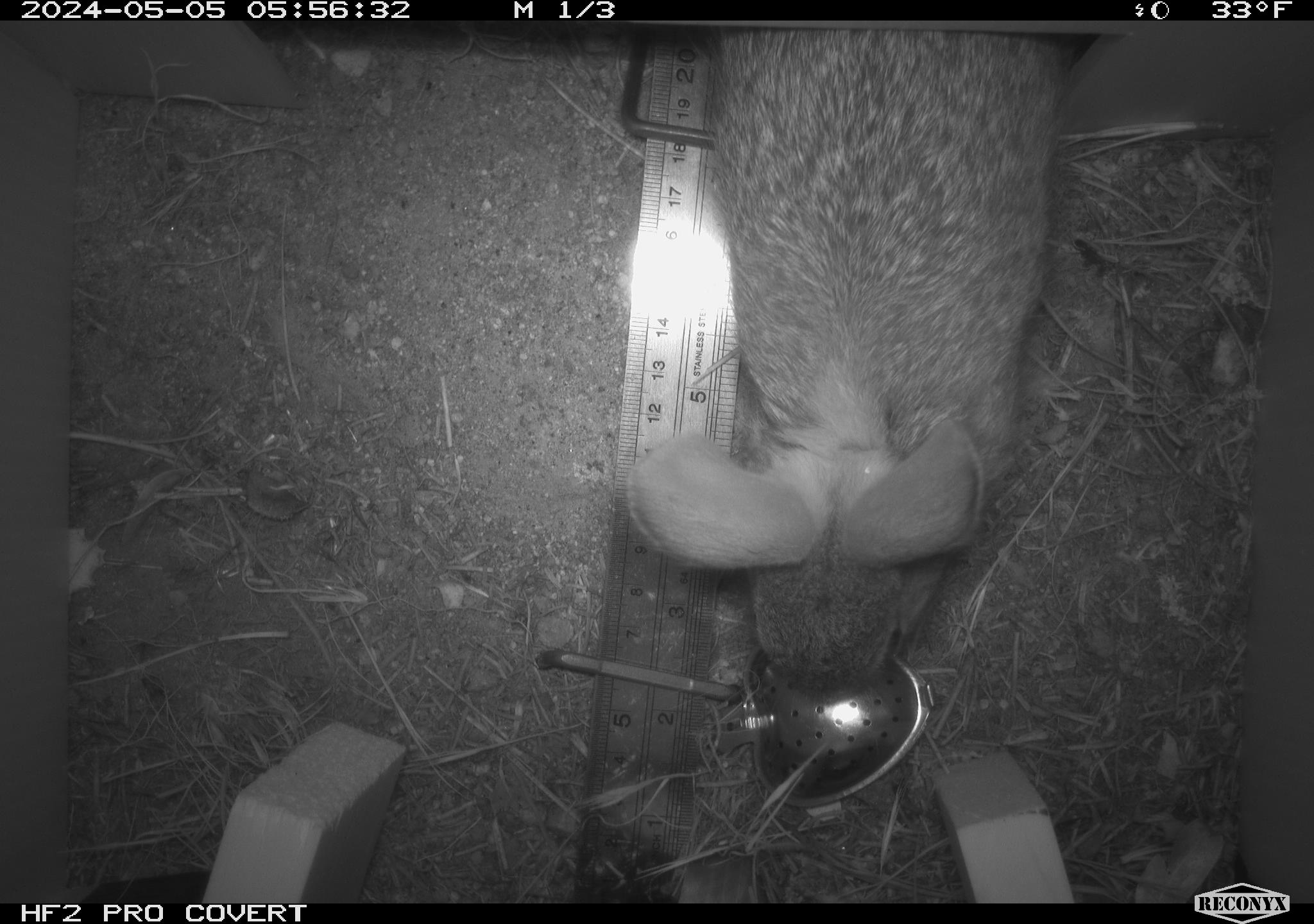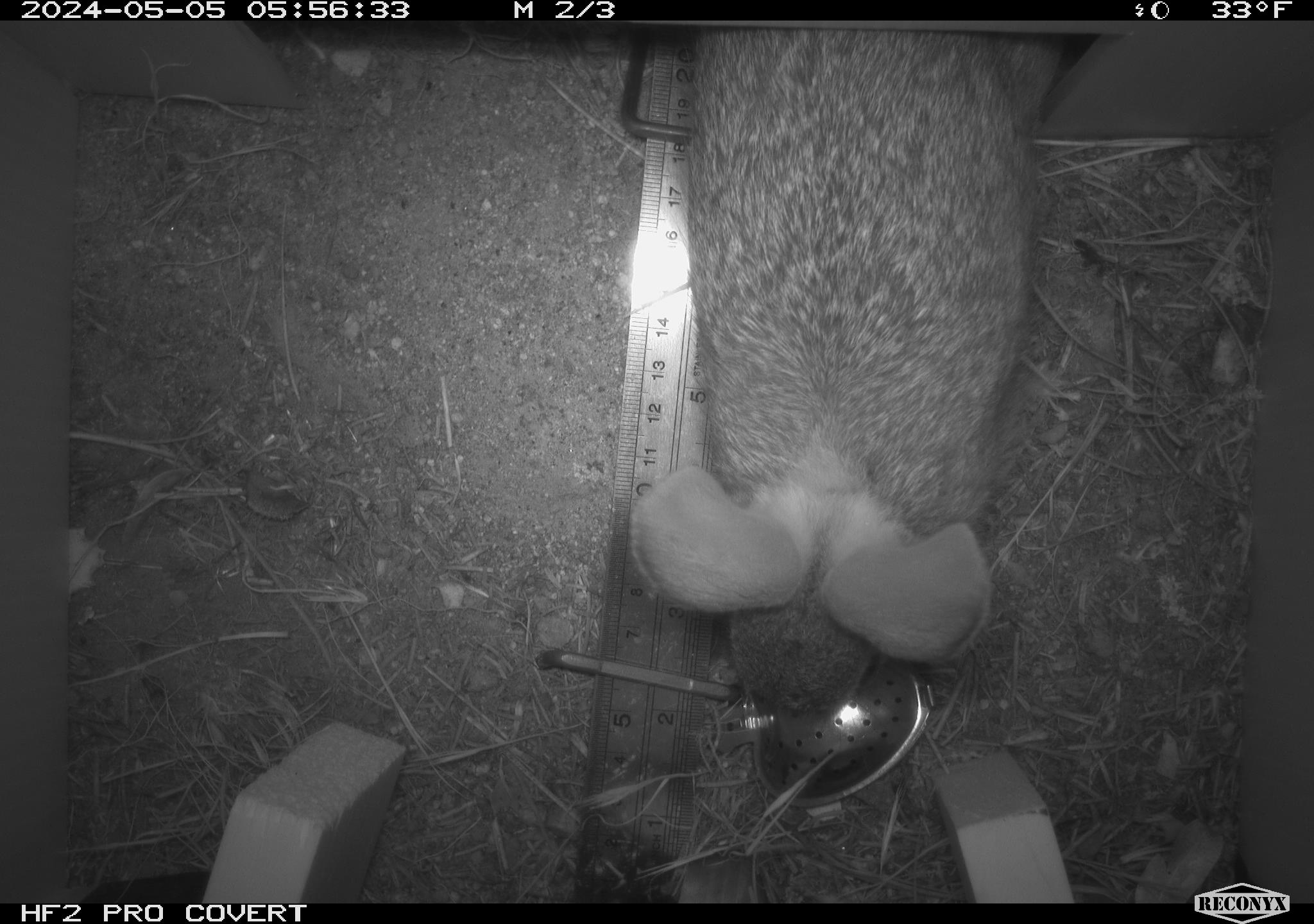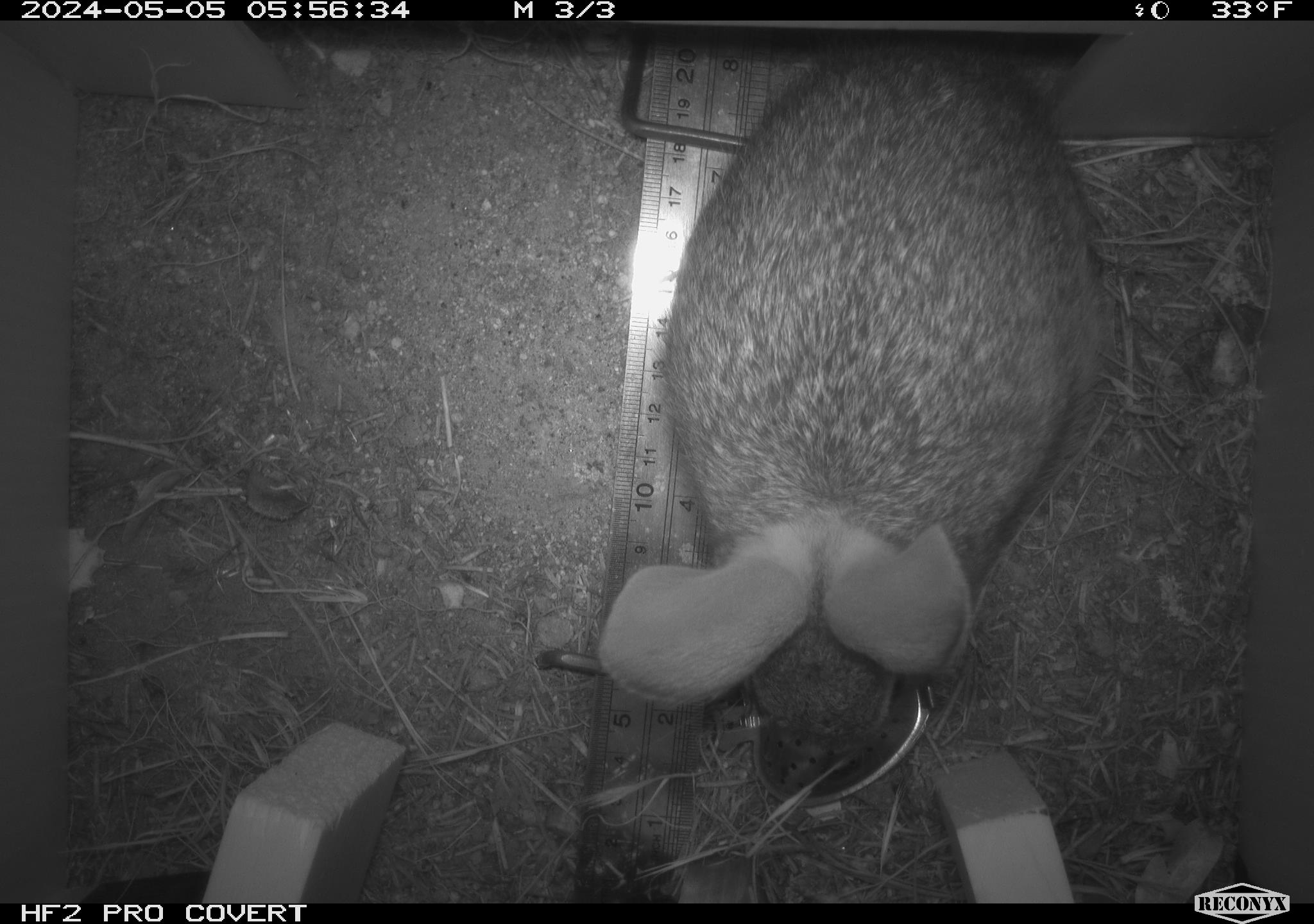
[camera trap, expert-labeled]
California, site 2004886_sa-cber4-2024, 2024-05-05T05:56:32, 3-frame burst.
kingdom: Animalia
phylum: Chordata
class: Mammalia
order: Lagomorpha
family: Leporidae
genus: Sylvilagus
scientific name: Sylvilagus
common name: cottontail rabbits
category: sylvilagus species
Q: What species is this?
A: Sylvilagus species (cottontail rabbits) (Sylvilagus).